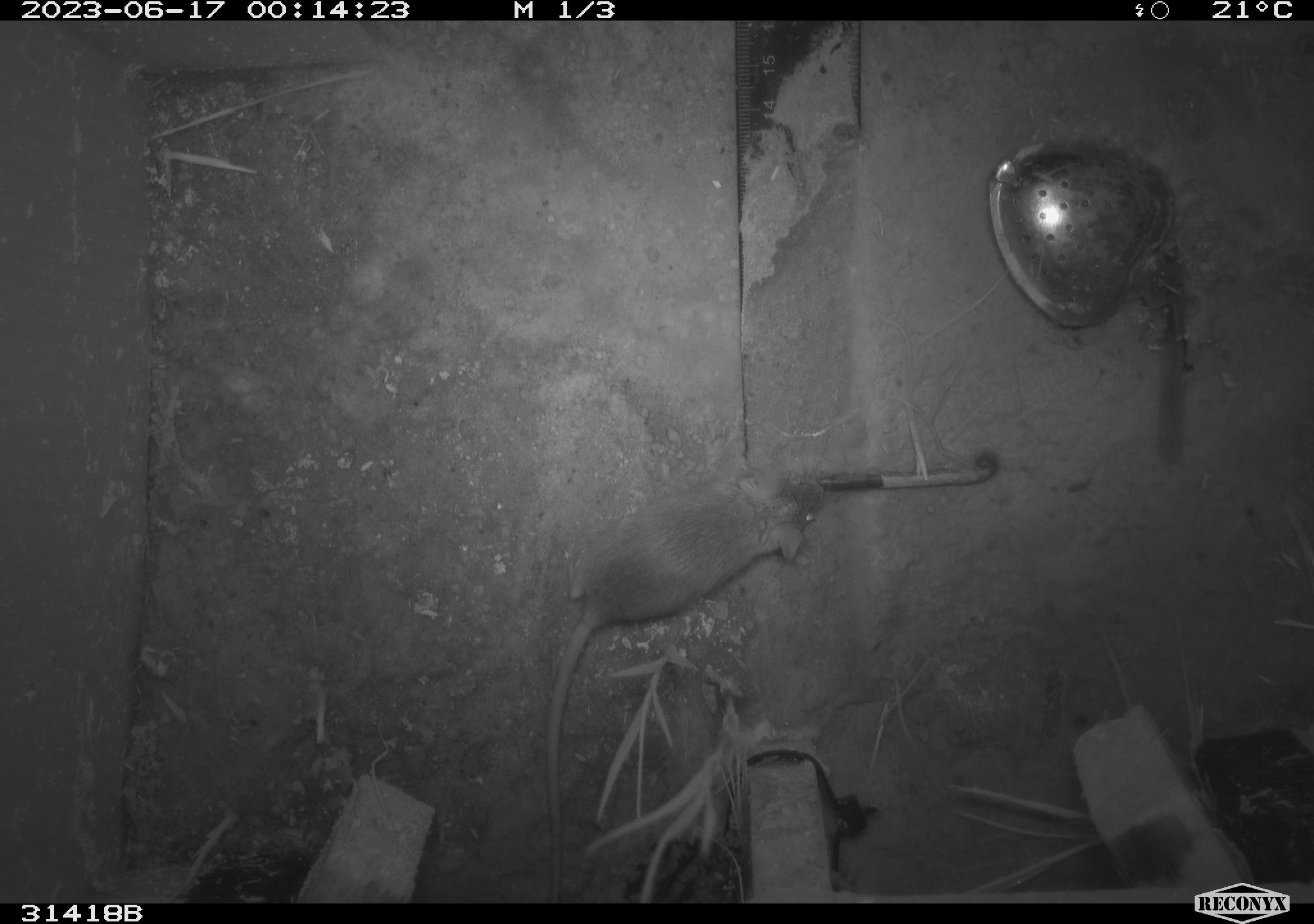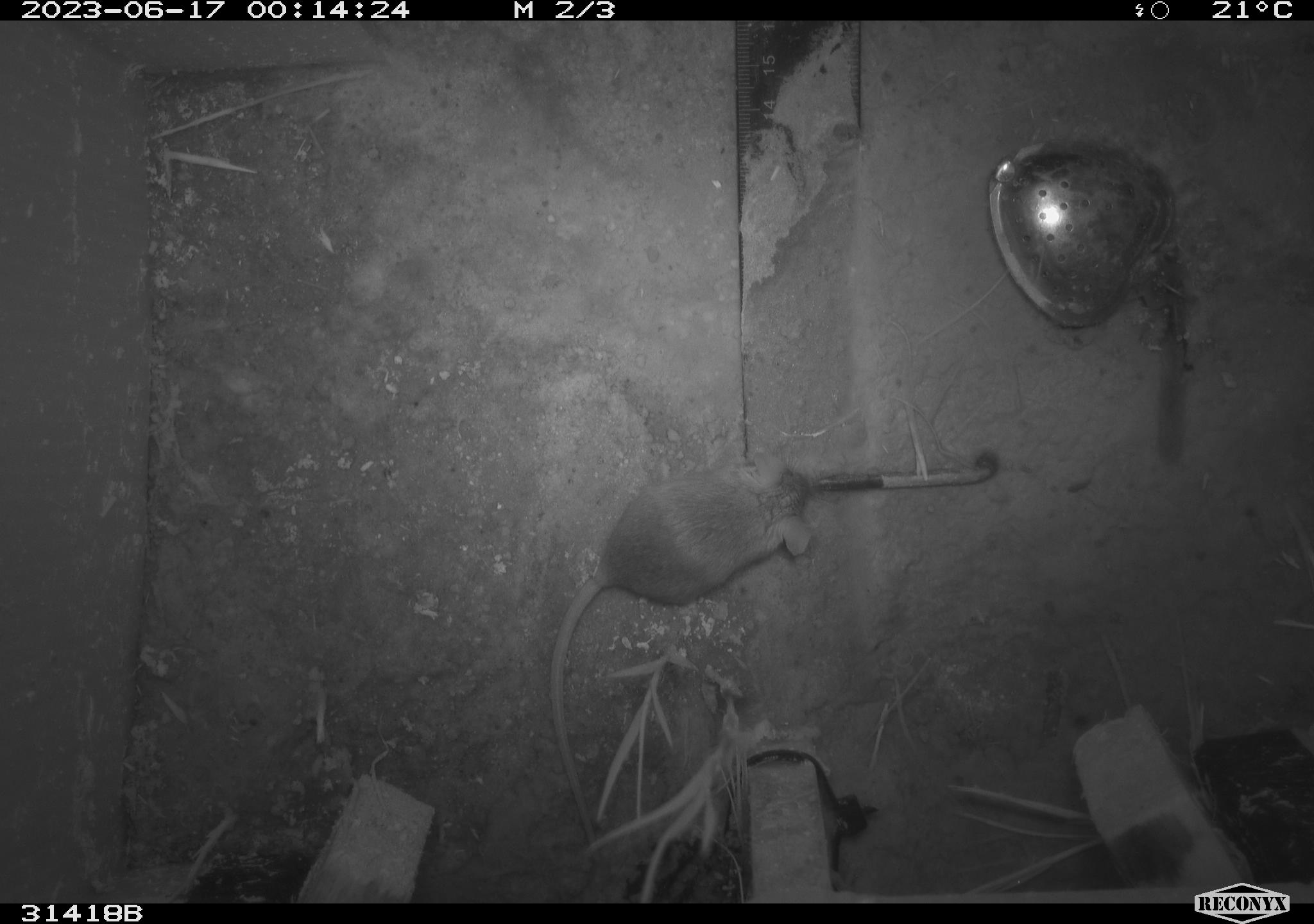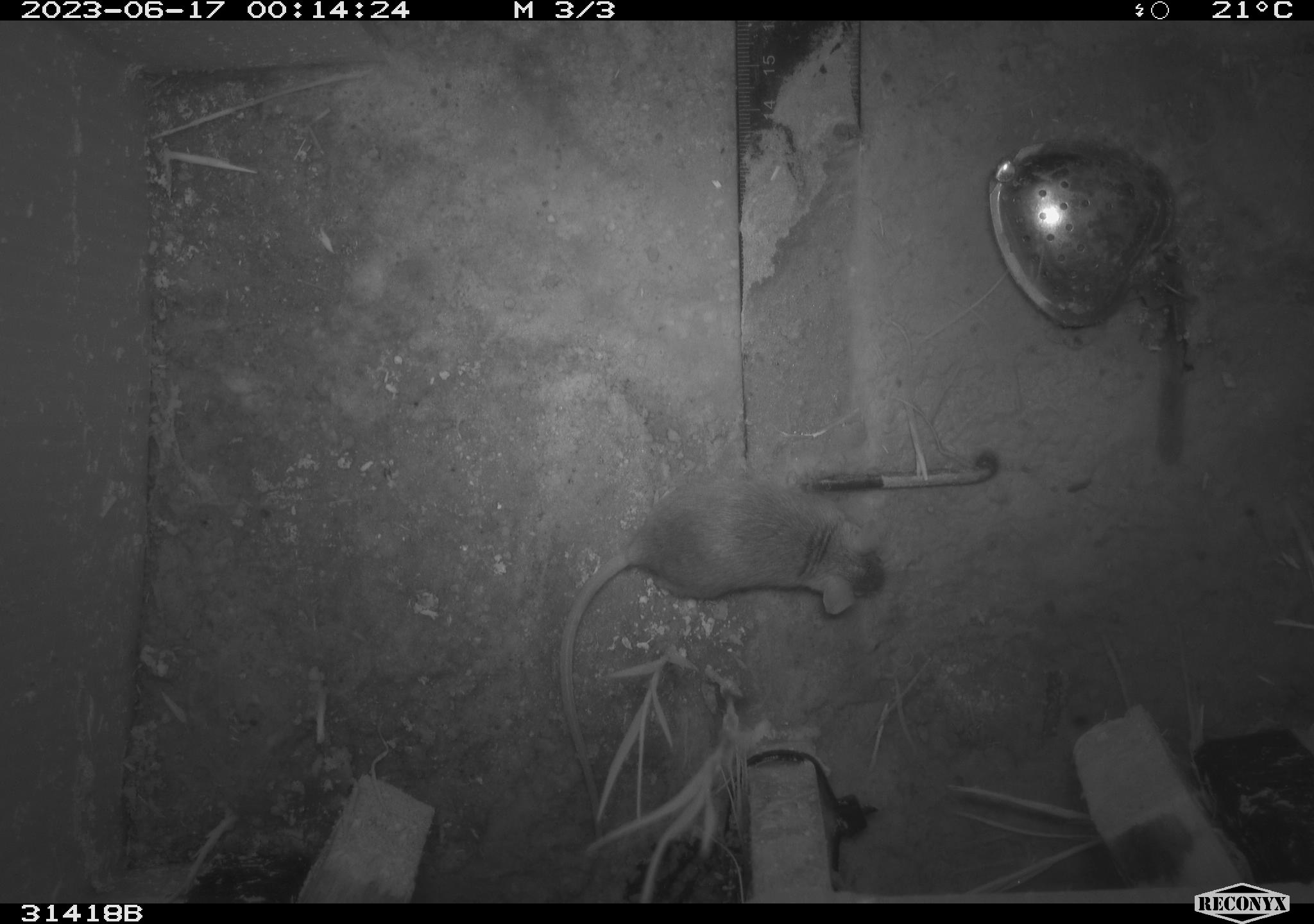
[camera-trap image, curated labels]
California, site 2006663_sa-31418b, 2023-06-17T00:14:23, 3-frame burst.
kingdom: Animalia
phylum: Chordata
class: Mammalia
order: Rodentia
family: Cricetidae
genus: Peromyscus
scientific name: Peromyscus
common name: deer mice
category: peromyscus species